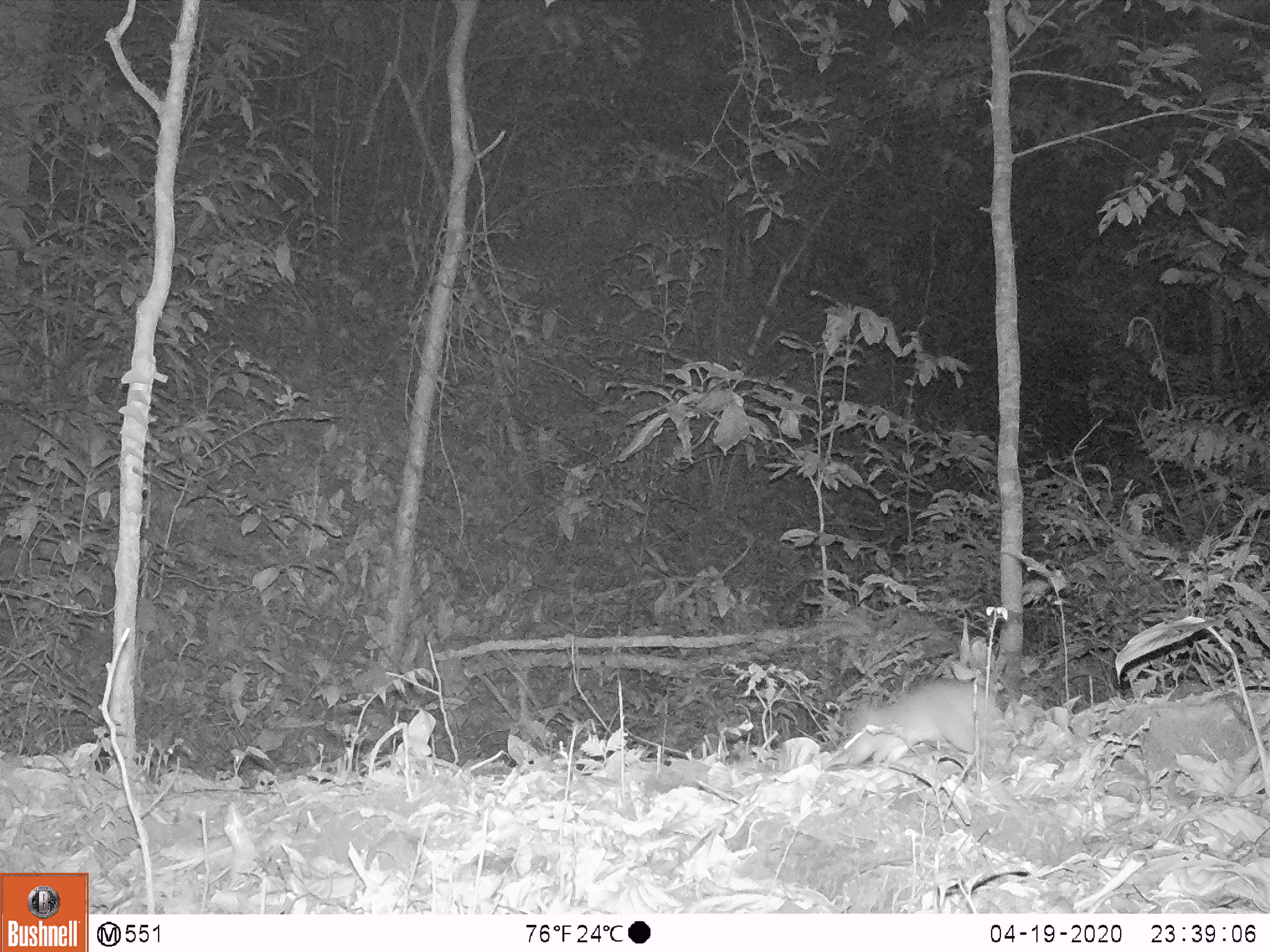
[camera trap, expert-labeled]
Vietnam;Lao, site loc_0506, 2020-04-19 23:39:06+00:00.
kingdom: Animalia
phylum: Chordata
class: Mammalia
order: Rodentia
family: Muridae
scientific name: Muridae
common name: old-world mice and rats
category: unidentified murid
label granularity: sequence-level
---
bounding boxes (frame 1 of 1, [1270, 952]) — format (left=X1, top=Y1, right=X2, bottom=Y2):
unidentified murid: (left=833, top=657, right=1022, bottom=768)